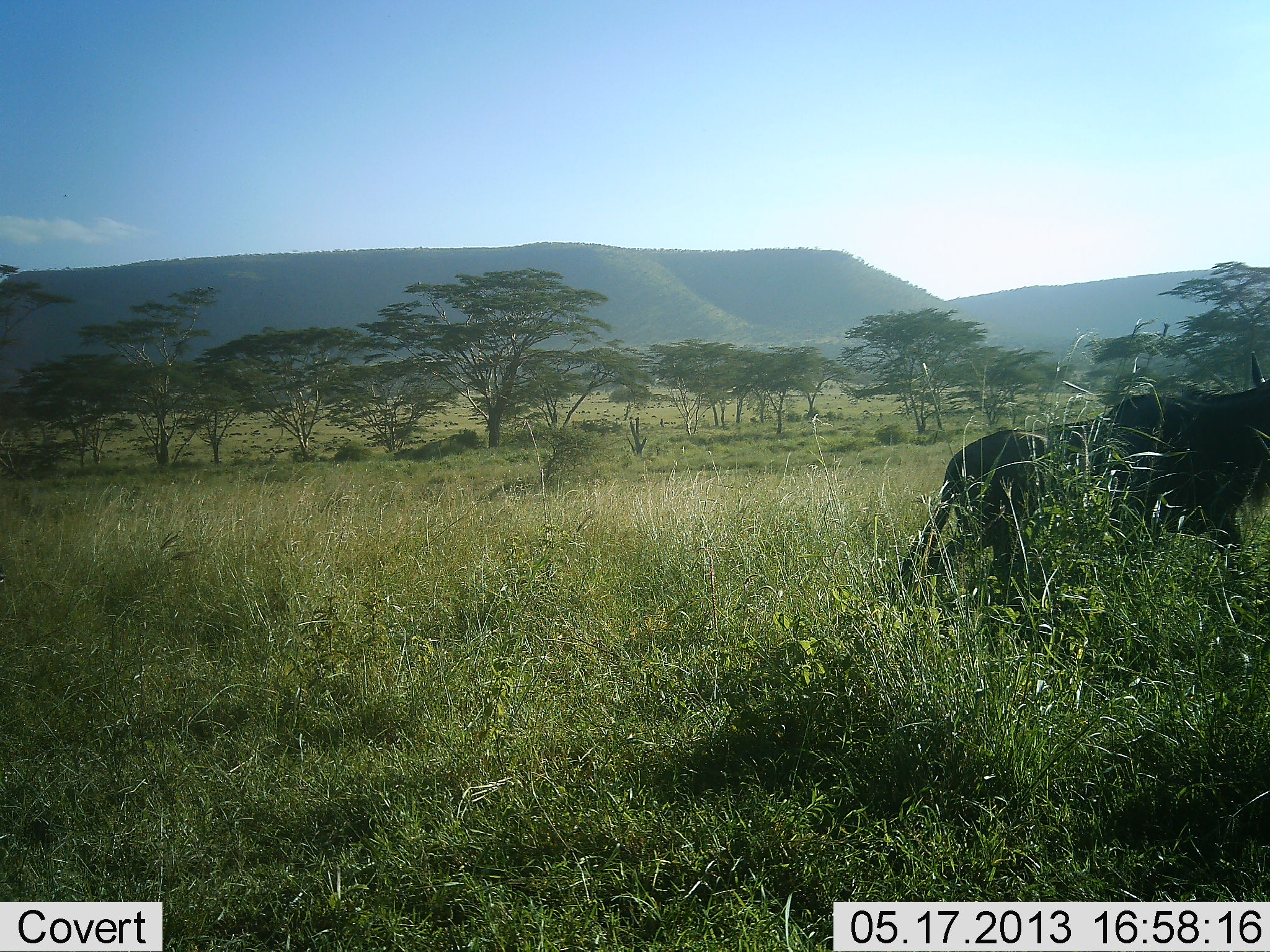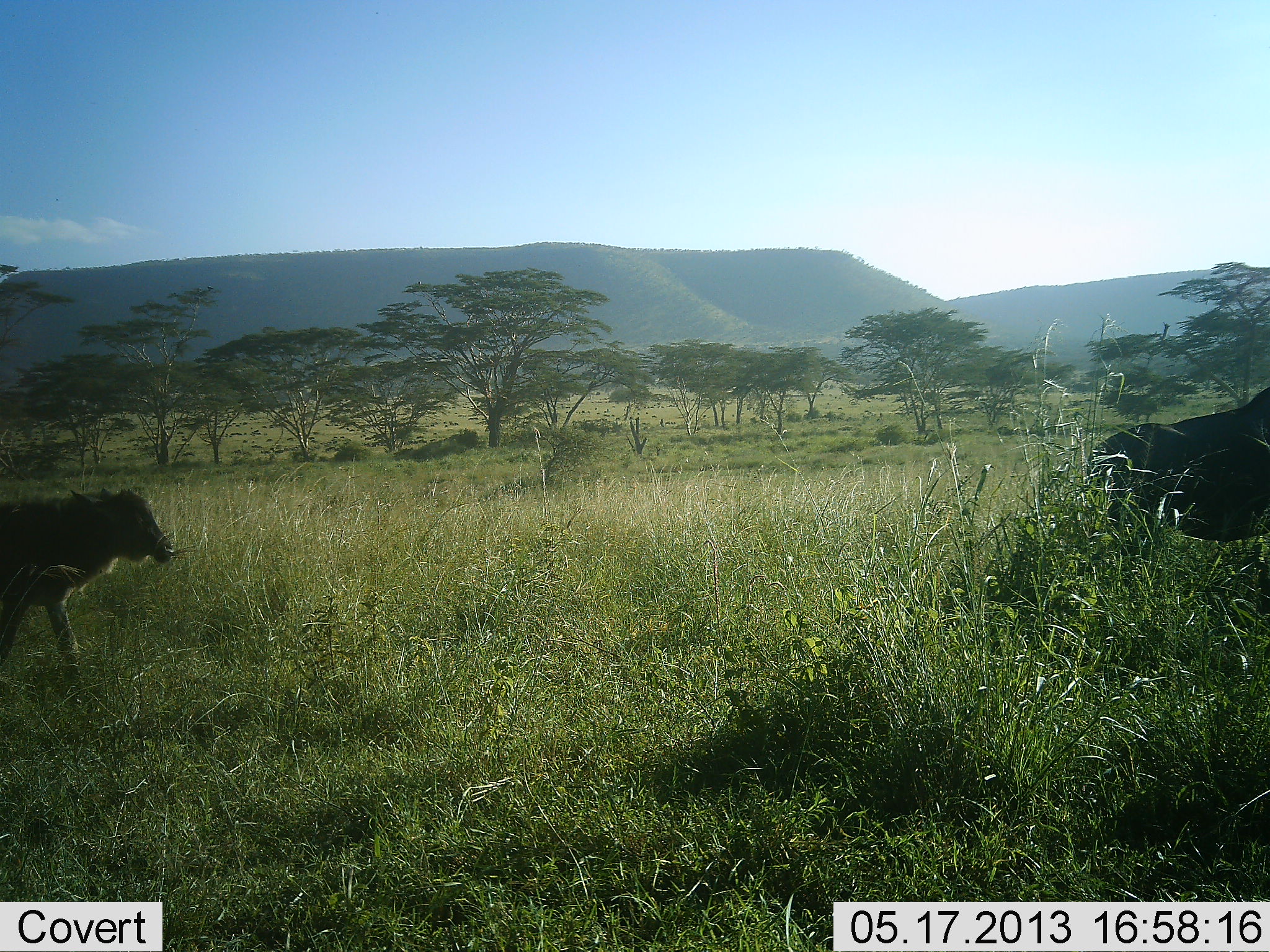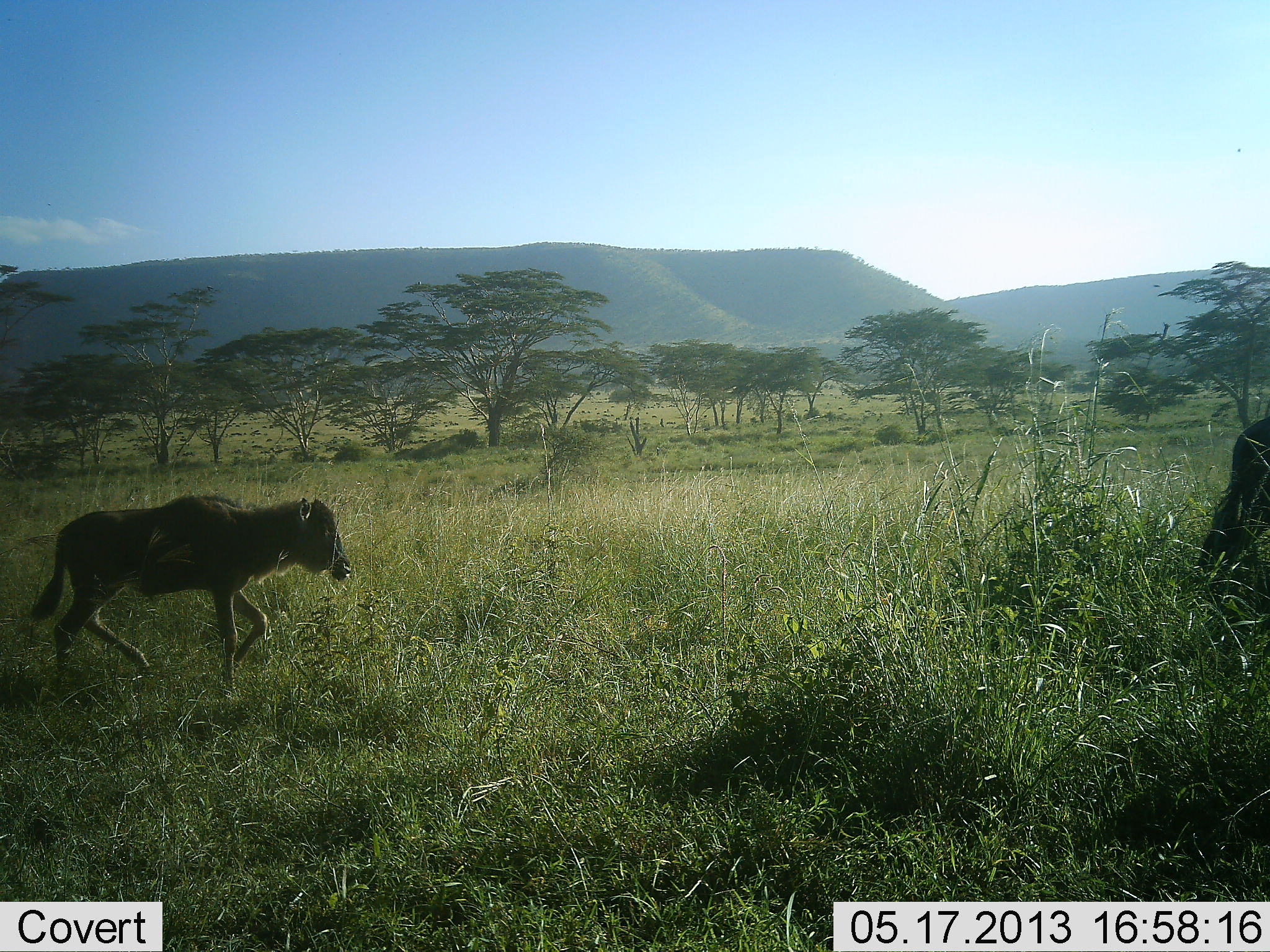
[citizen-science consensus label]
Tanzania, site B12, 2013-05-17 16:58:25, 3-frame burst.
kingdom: Animalia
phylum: Chordata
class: Mammalia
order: Artiodactyla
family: Bovidae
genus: Connochaetes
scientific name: Connochaetes taurinus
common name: blue wildebeest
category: wildebeest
Wildebeest (blue wildebeest) (Connochaetes taurinus), count 2. Behavior (volunteer vote fractions): standing 0%, resting 0%, moving 100%, interacting 0%. Young present (vote fraction): 83%. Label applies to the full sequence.